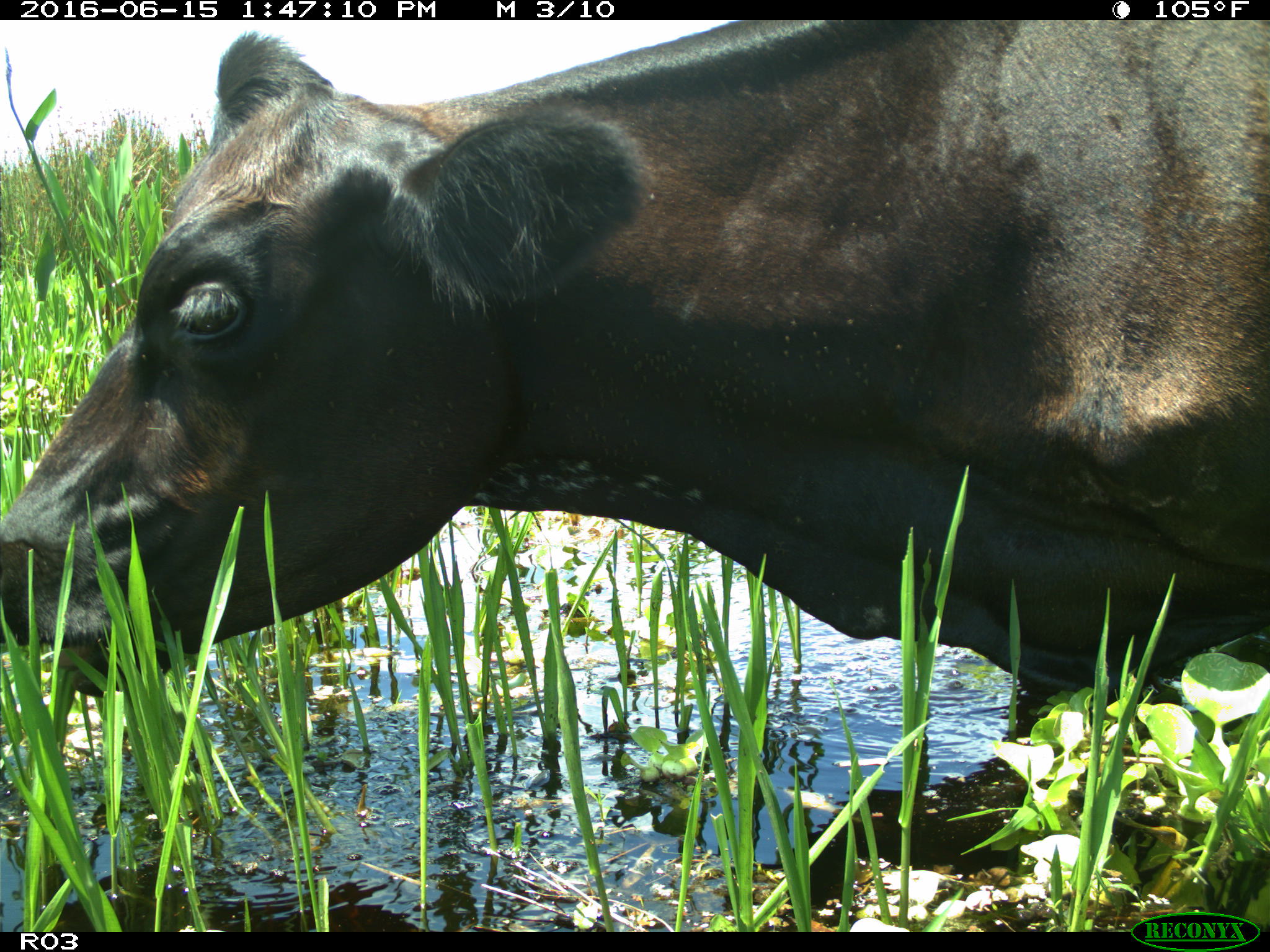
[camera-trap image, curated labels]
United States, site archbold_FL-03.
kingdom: Animalia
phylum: Chordata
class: Mammalia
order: Artiodactyla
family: Bovidae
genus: Bos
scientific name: Bos taurus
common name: domestic cow